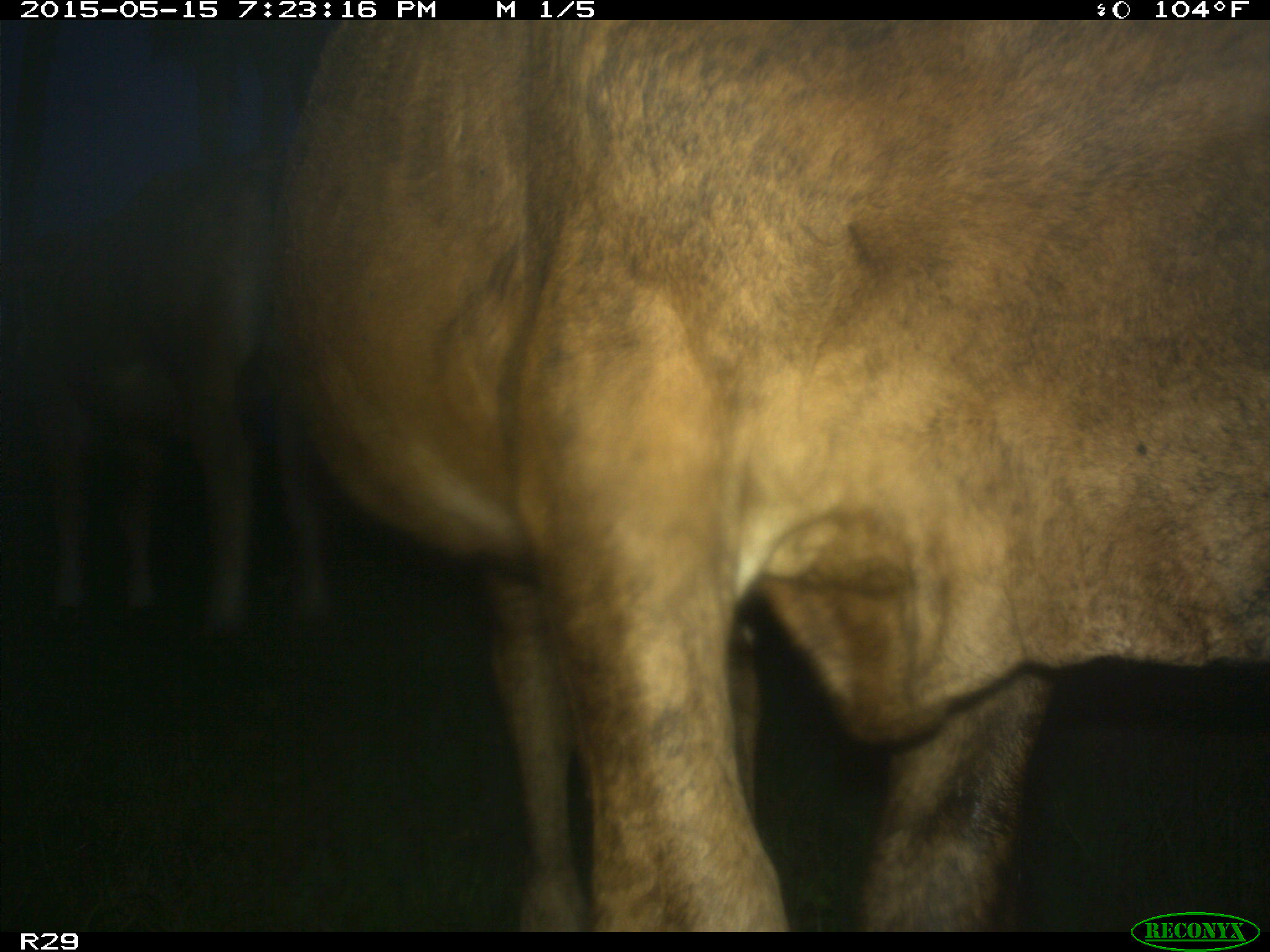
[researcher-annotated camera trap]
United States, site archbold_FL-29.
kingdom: Animalia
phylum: Chordata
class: Mammalia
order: Artiodactyla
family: Bovidae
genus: Bos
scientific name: Bos taurus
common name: domestic cow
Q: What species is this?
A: Bos taurus (domestic cow).